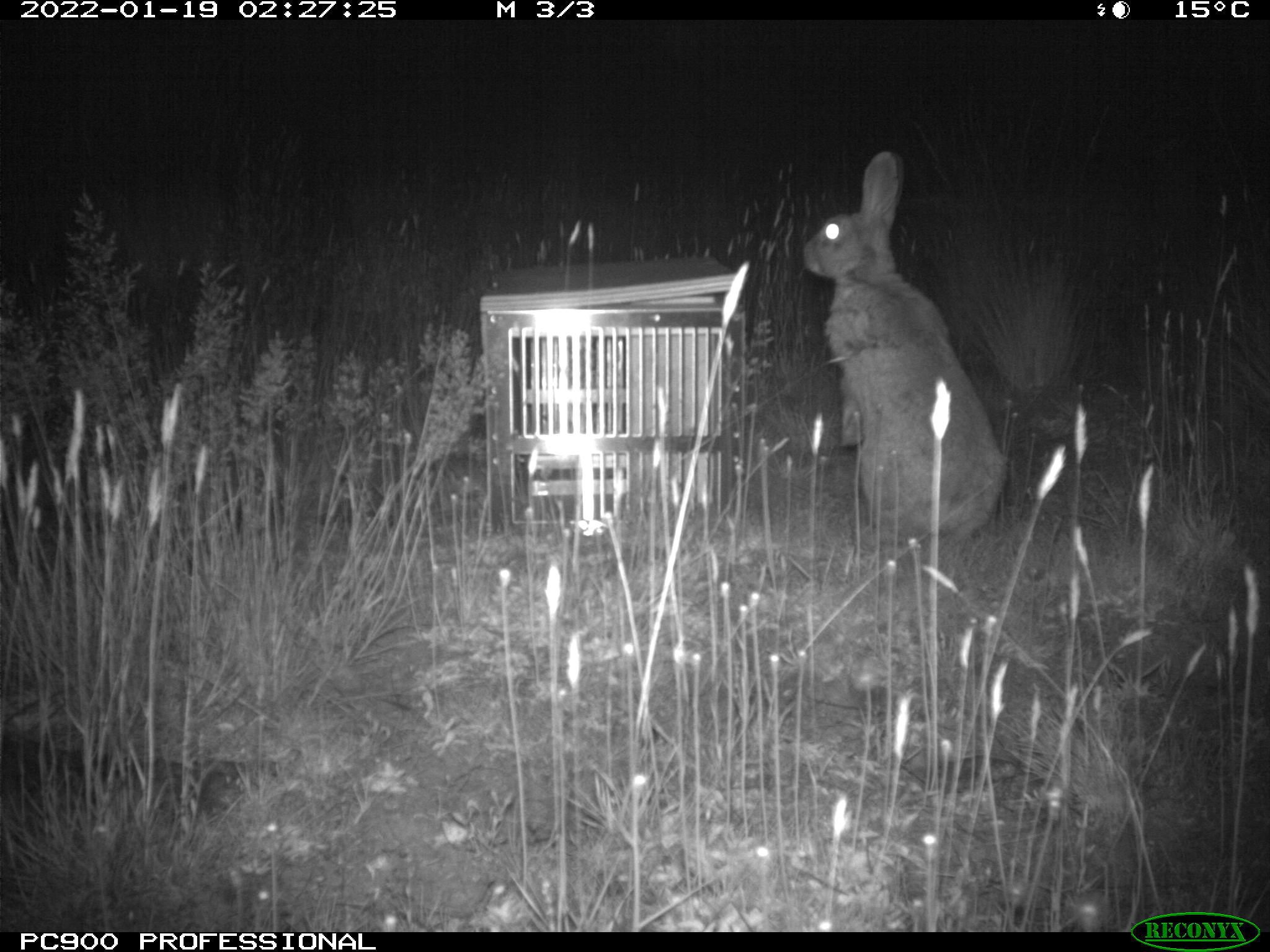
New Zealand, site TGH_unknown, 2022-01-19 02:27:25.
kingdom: Animalia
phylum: Chordata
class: Mammalia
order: Lagomorpha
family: Leporidae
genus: Oryctolagus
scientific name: Oryctolagus cuniculus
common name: european rabbit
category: rabbit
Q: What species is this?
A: Rabbit (european rabbit) (Oryctolagus cuniculus).